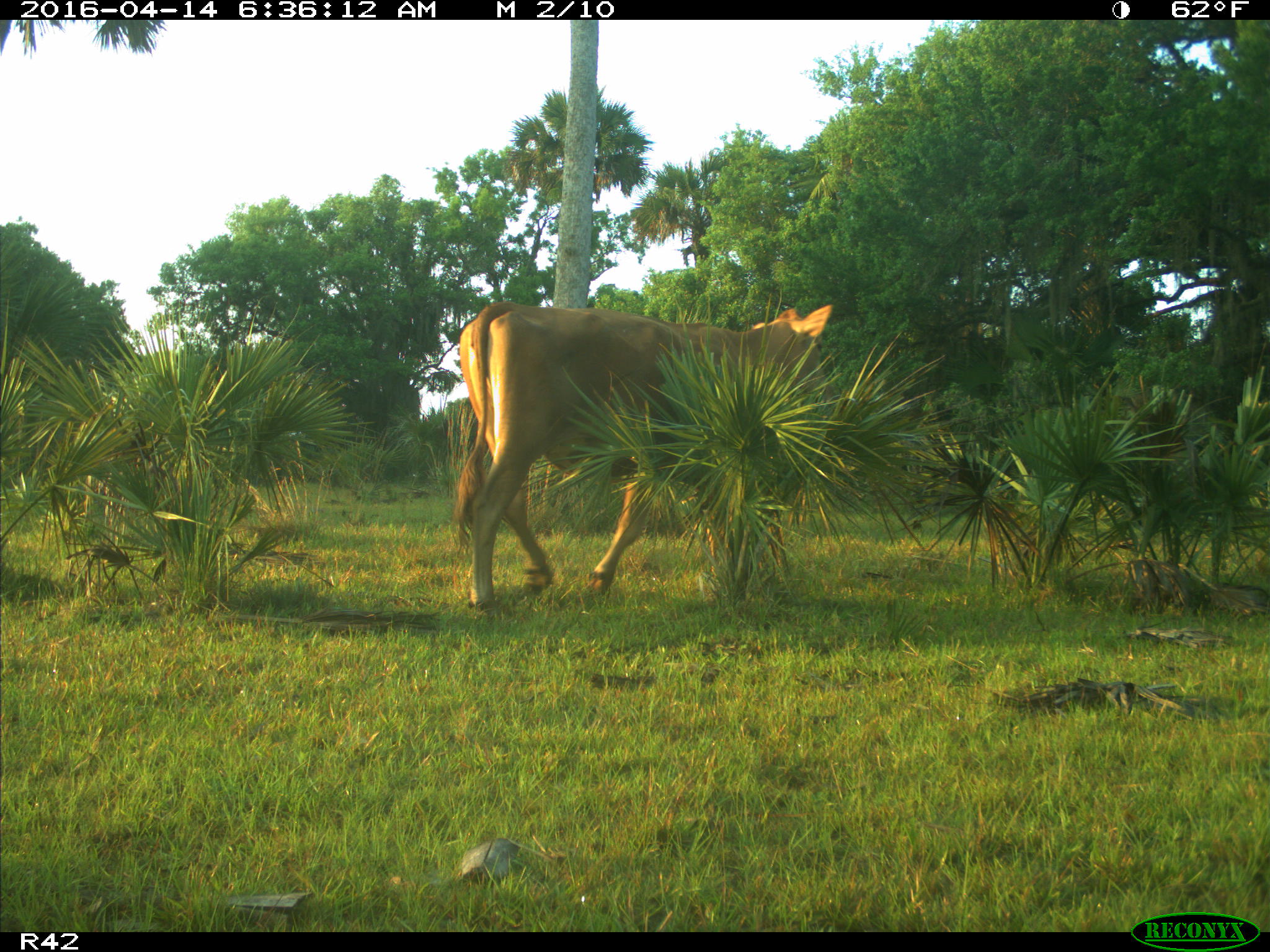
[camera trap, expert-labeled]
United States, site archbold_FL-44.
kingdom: Animalia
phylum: Chordata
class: Mammalia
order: Artiodactyla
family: Bovidae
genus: Bos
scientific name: Bos taurus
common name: domestic cow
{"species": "Bos taurus (domestic cow)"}